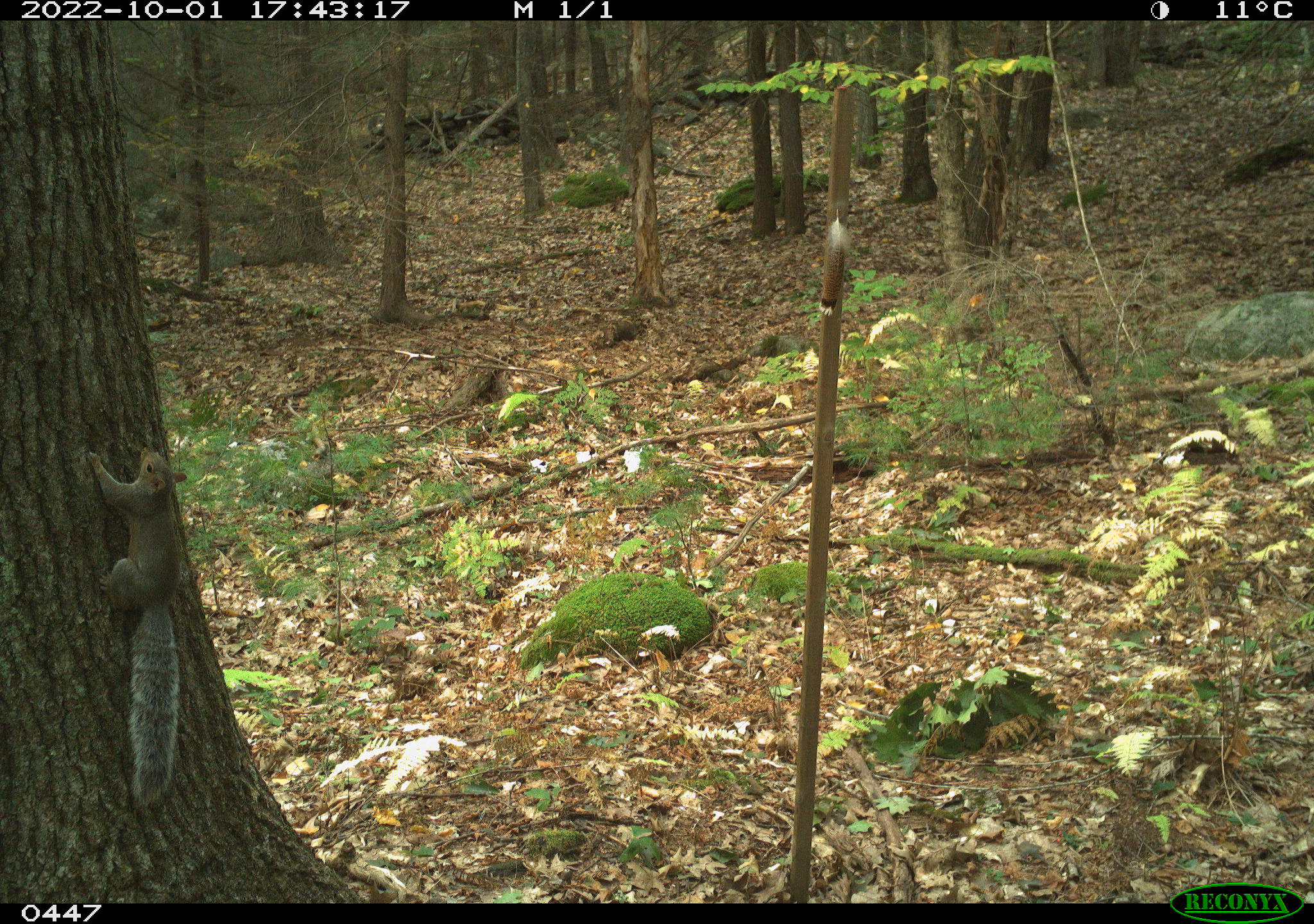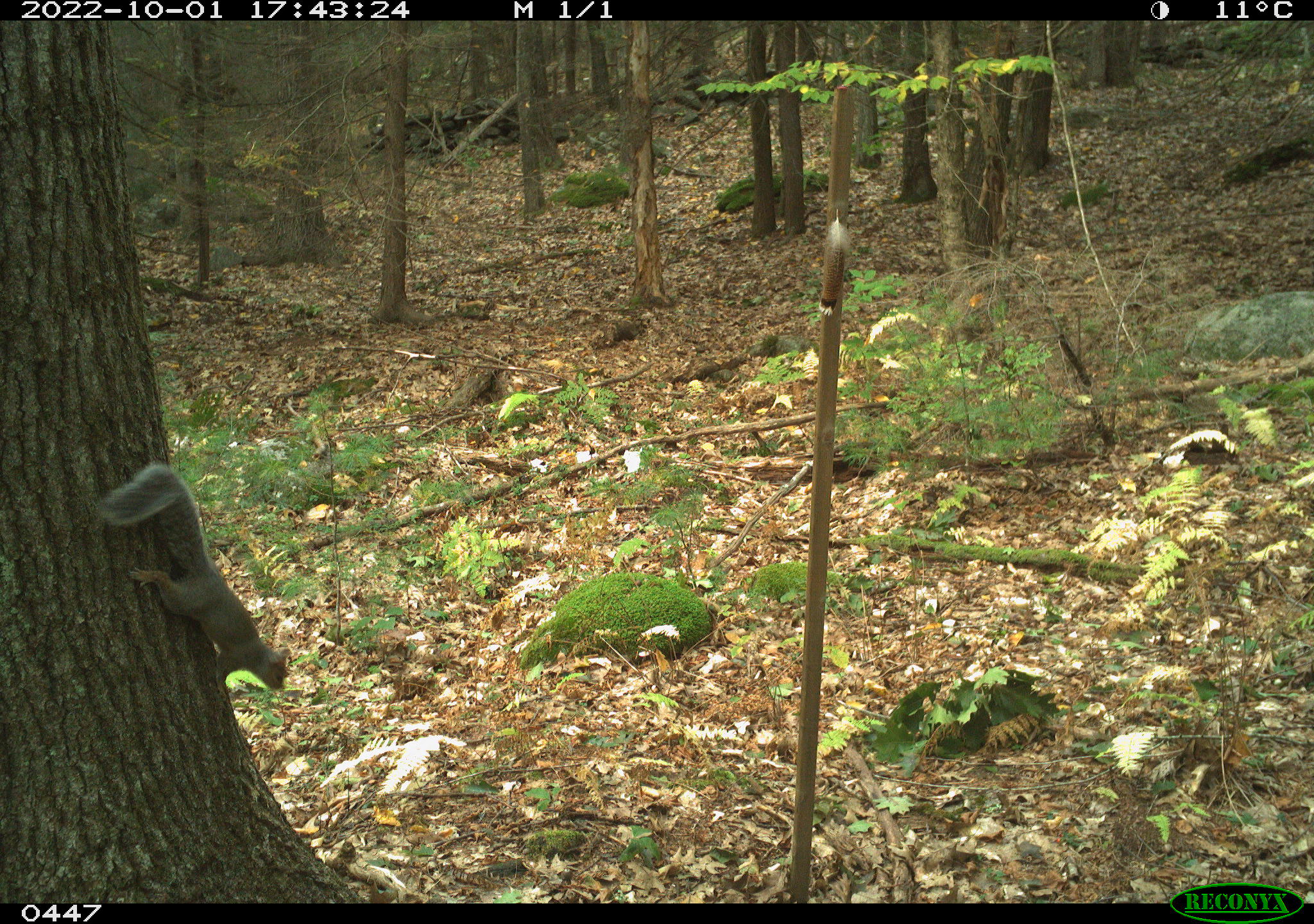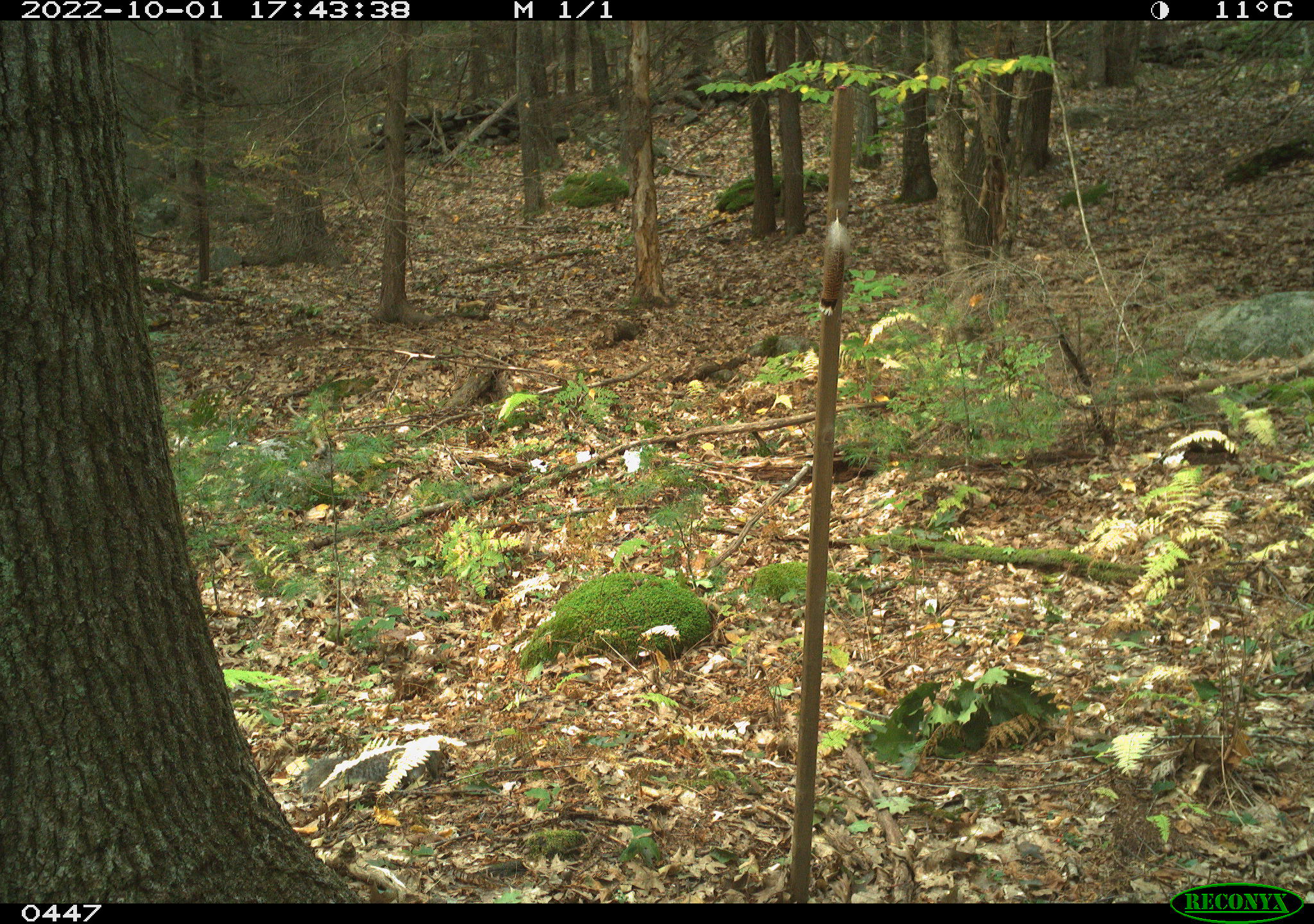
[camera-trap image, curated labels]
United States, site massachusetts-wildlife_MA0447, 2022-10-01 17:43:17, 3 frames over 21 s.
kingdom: Animalia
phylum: Chordata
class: Mammalia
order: Rodentia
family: Sciuridae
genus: Sciurus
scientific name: Sciurus carolinensis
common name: gray squirrel